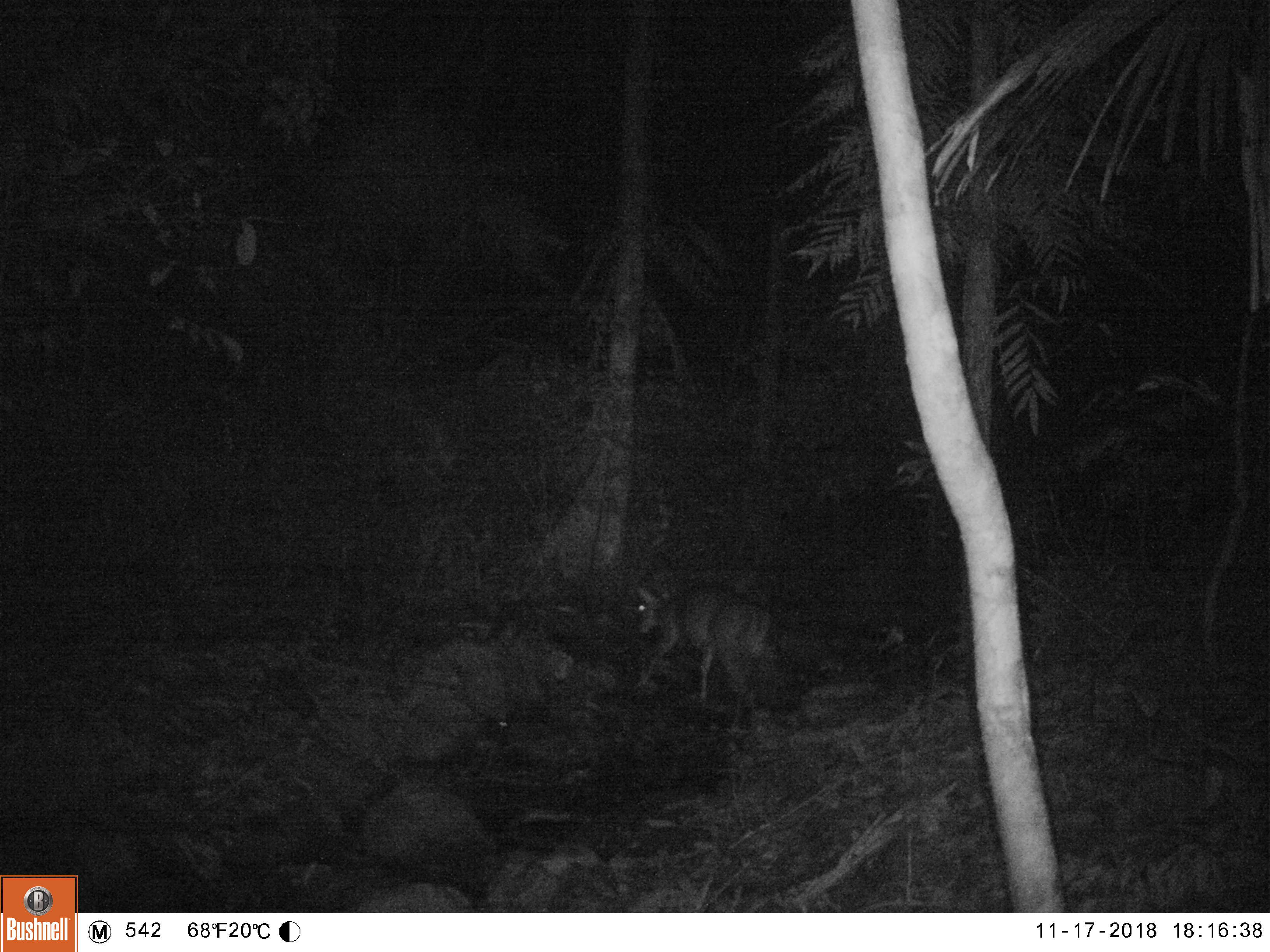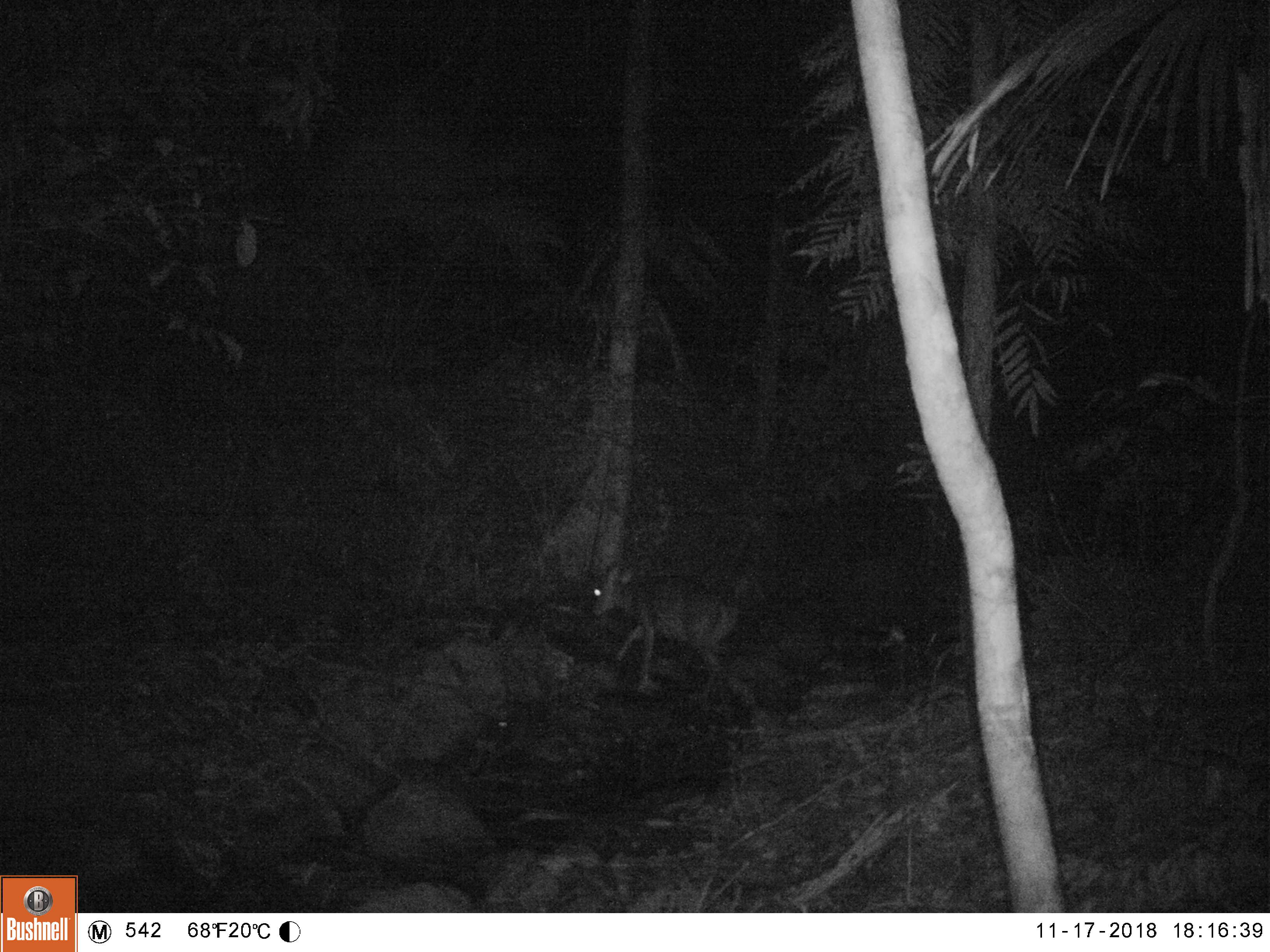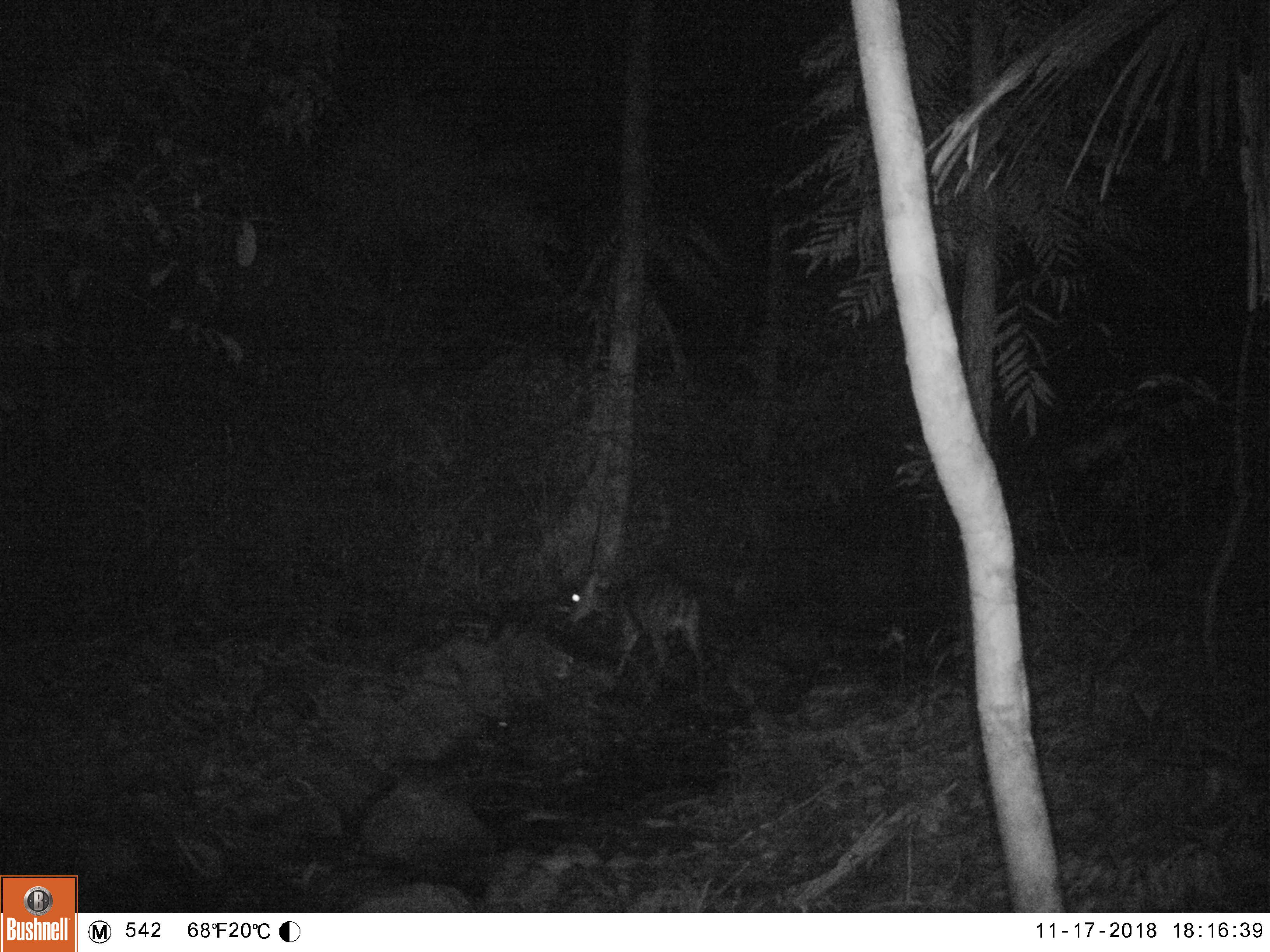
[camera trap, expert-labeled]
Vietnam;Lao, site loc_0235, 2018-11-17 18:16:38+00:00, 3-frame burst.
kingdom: Animalia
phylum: Chordata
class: Mammalia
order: Artiodactyla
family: Cervidae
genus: Muntiacus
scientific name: Muntiacus vuquangensis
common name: large-antlered muntjac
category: large antlered muntjac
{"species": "large antlered muntjac (large-antlered muntjac) (Muntiacus vuquangensis)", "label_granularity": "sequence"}